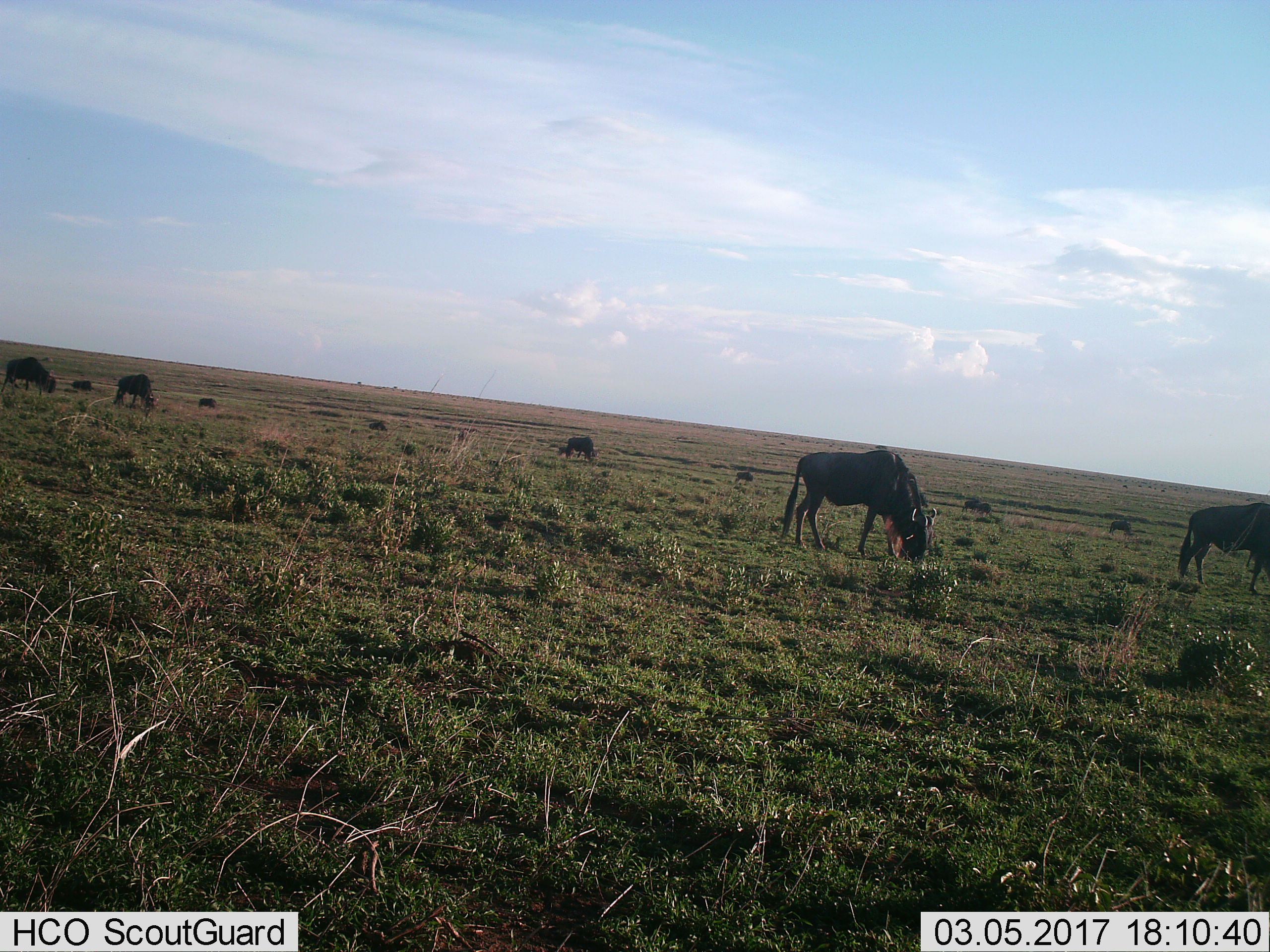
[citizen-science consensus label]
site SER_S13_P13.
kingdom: Animalia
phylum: Chordata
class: Mammalia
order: Artiodactyla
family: Bovidae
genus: Connochaetes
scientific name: Connochaetes taurinus taurinus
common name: blue wildebeest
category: wildebeestblue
Wildebeestblue (blue wildebeest) (Connochaetes taurinus taurinus), count 11-50. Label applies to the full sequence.